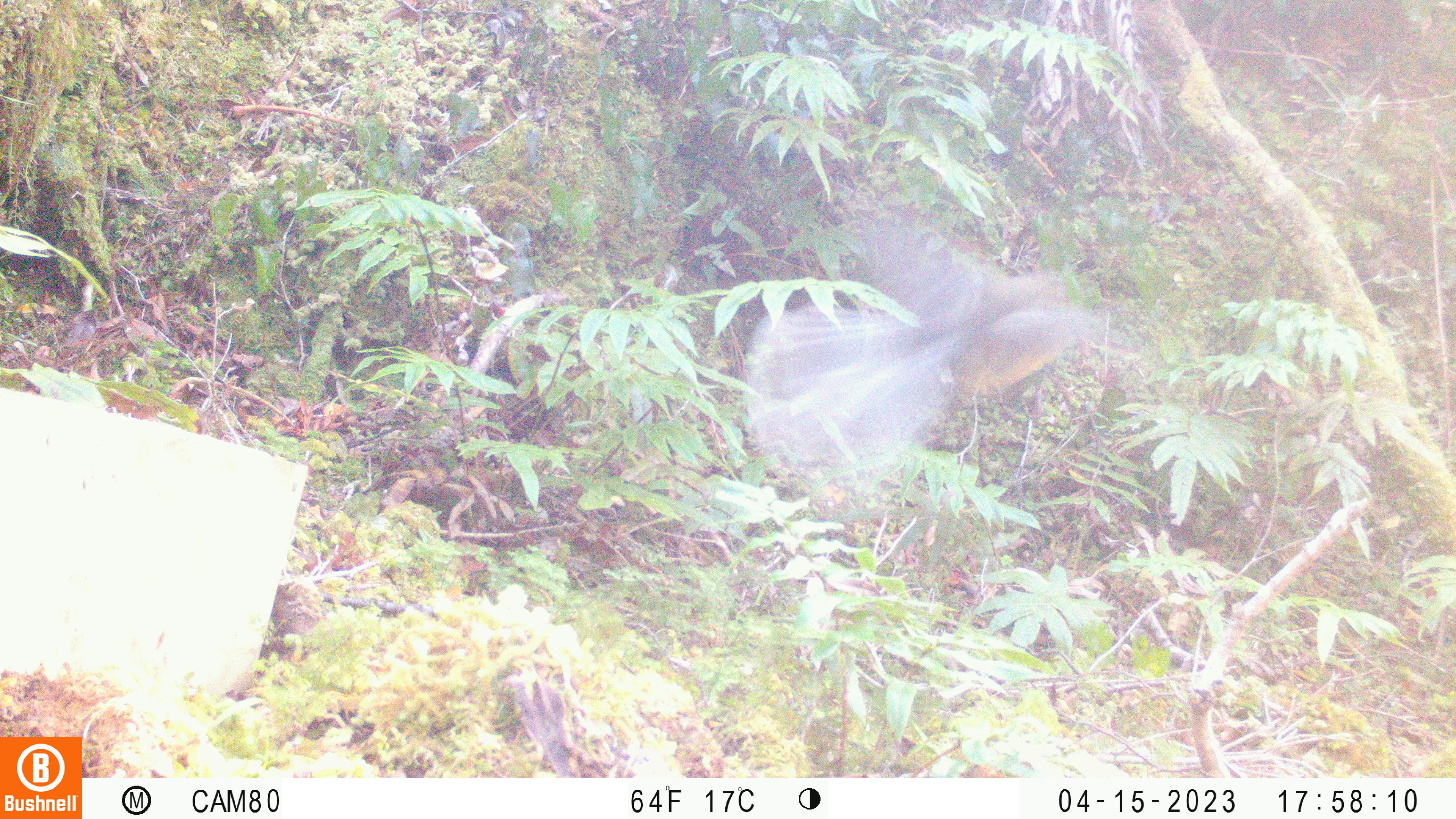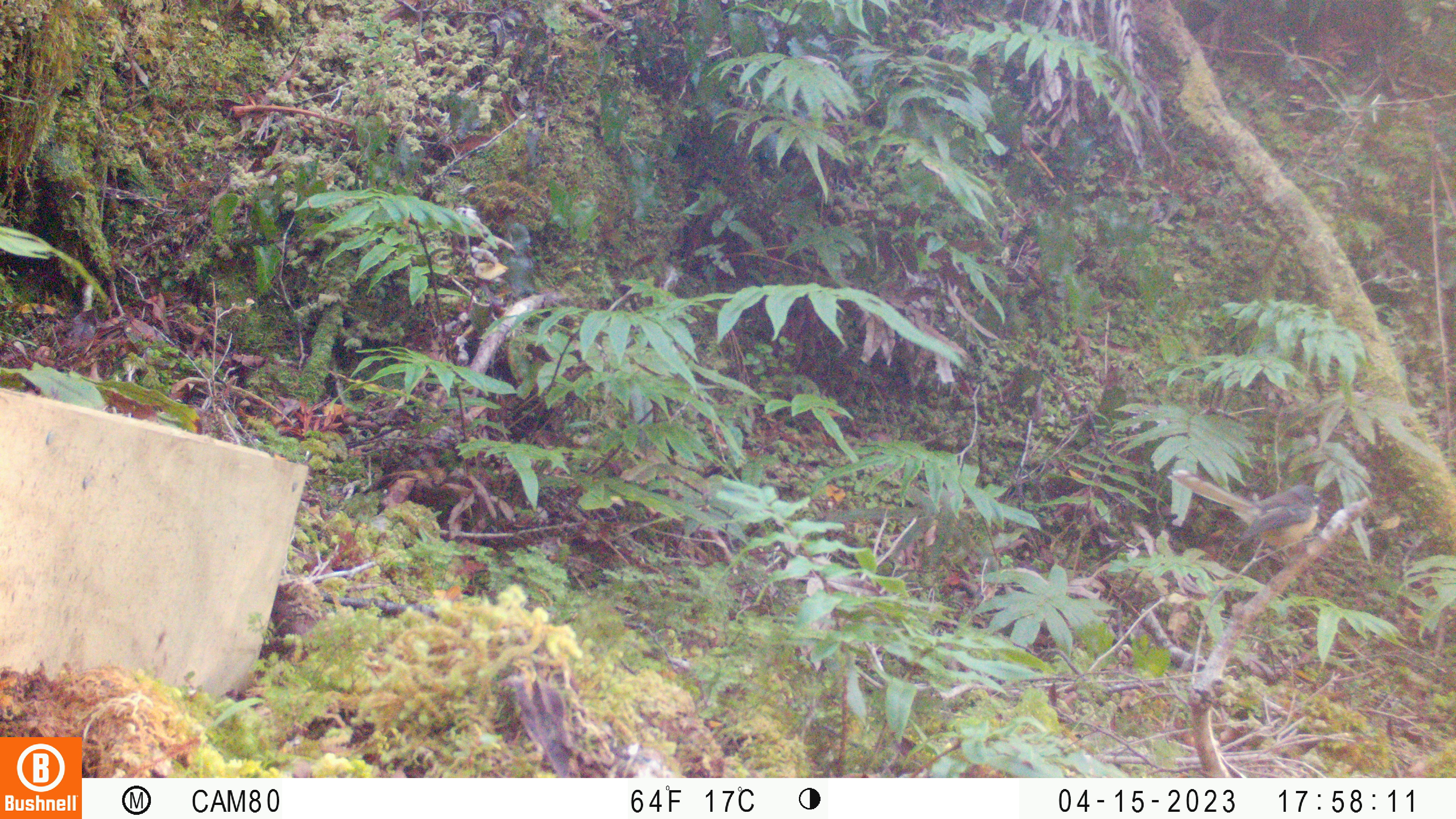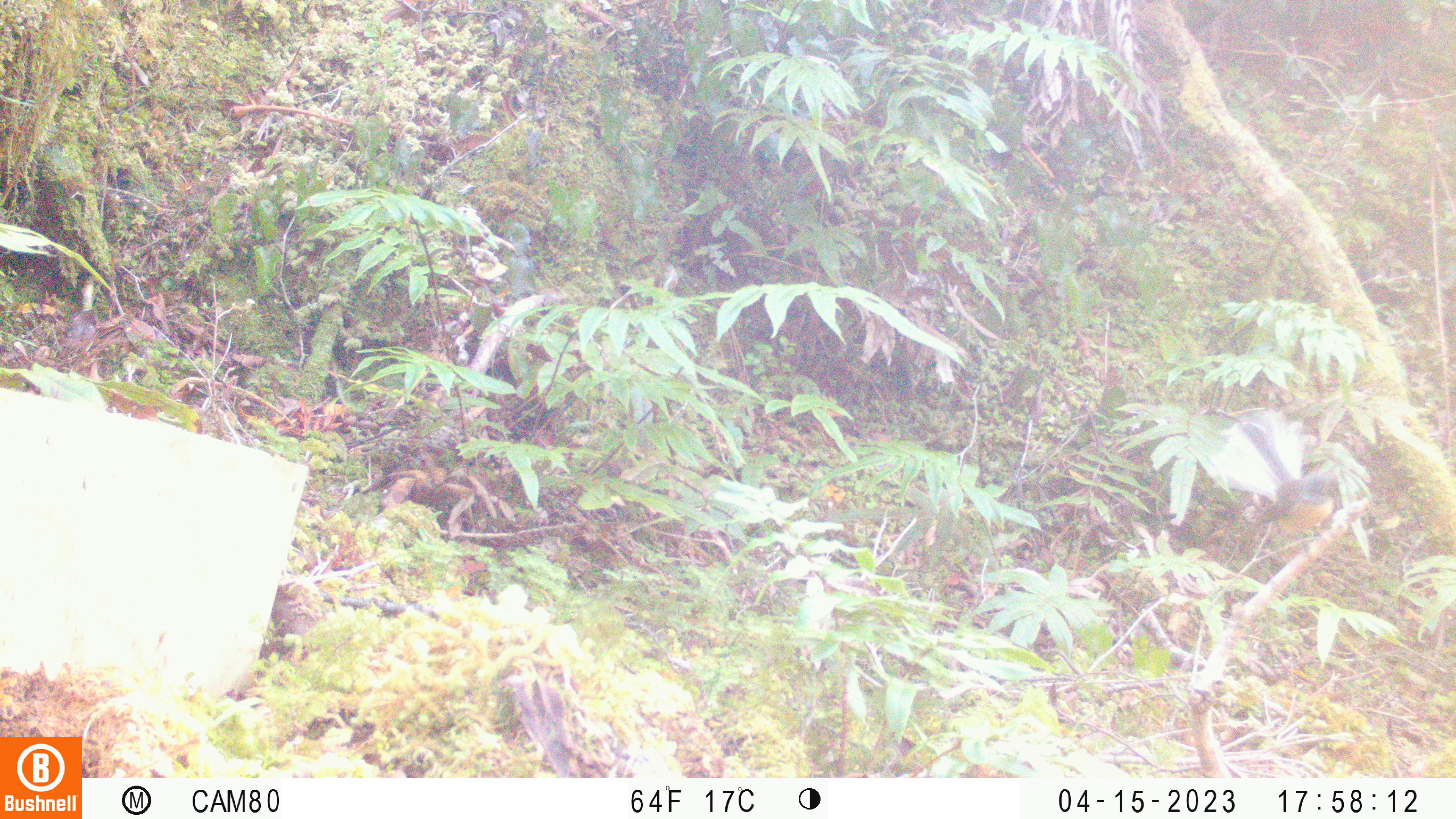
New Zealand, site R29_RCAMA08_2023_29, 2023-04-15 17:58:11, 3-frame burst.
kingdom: Animalia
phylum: Chordata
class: Aves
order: Passeriformes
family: Rhipiduridae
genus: Rhipidura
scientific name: Rhipidura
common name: fantails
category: fantail